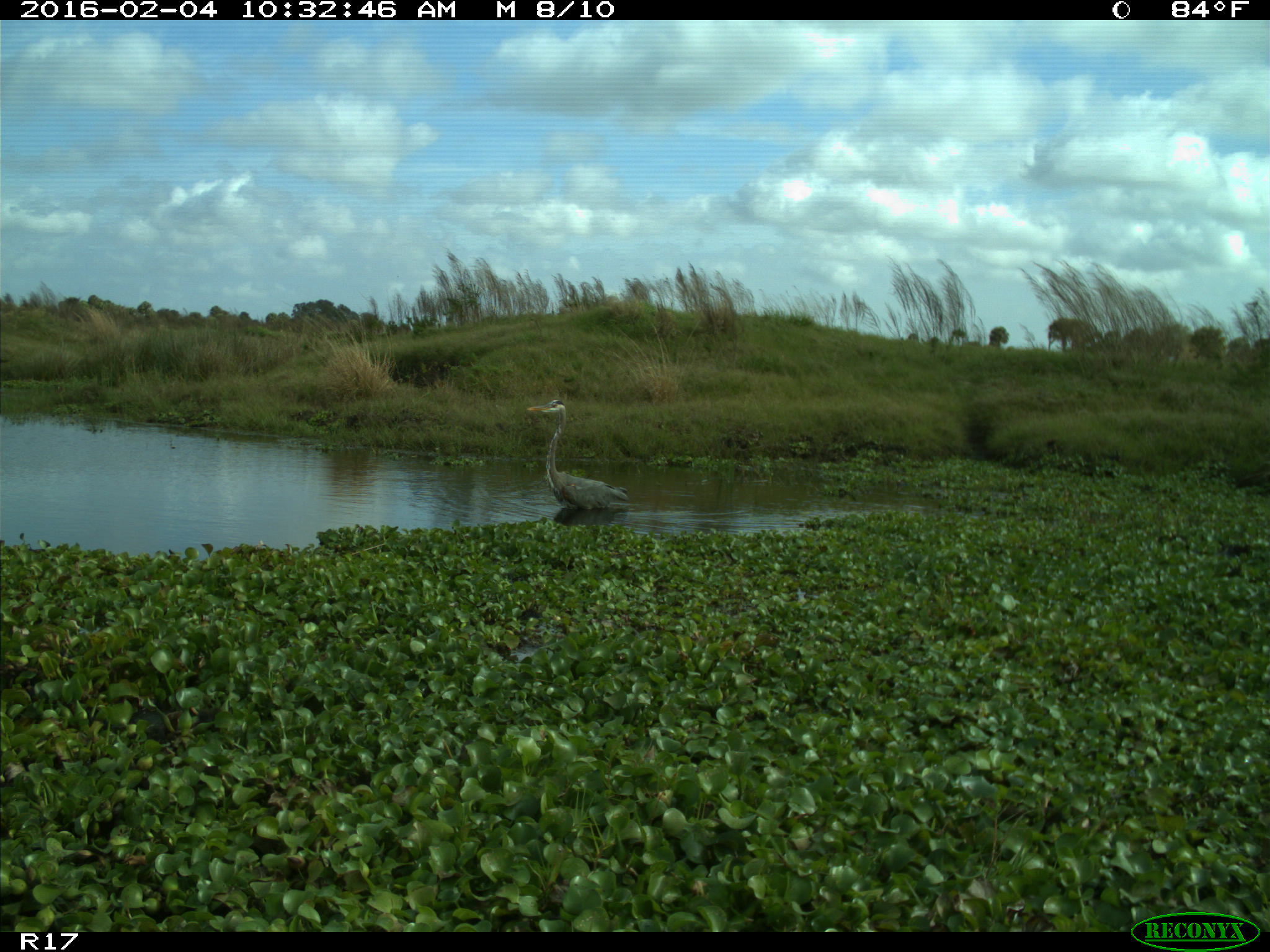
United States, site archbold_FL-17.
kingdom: Animalia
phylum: Chordata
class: Aves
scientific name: Aves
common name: birds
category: unidentified bird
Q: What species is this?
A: Unidentified bird (birds) (Aves).